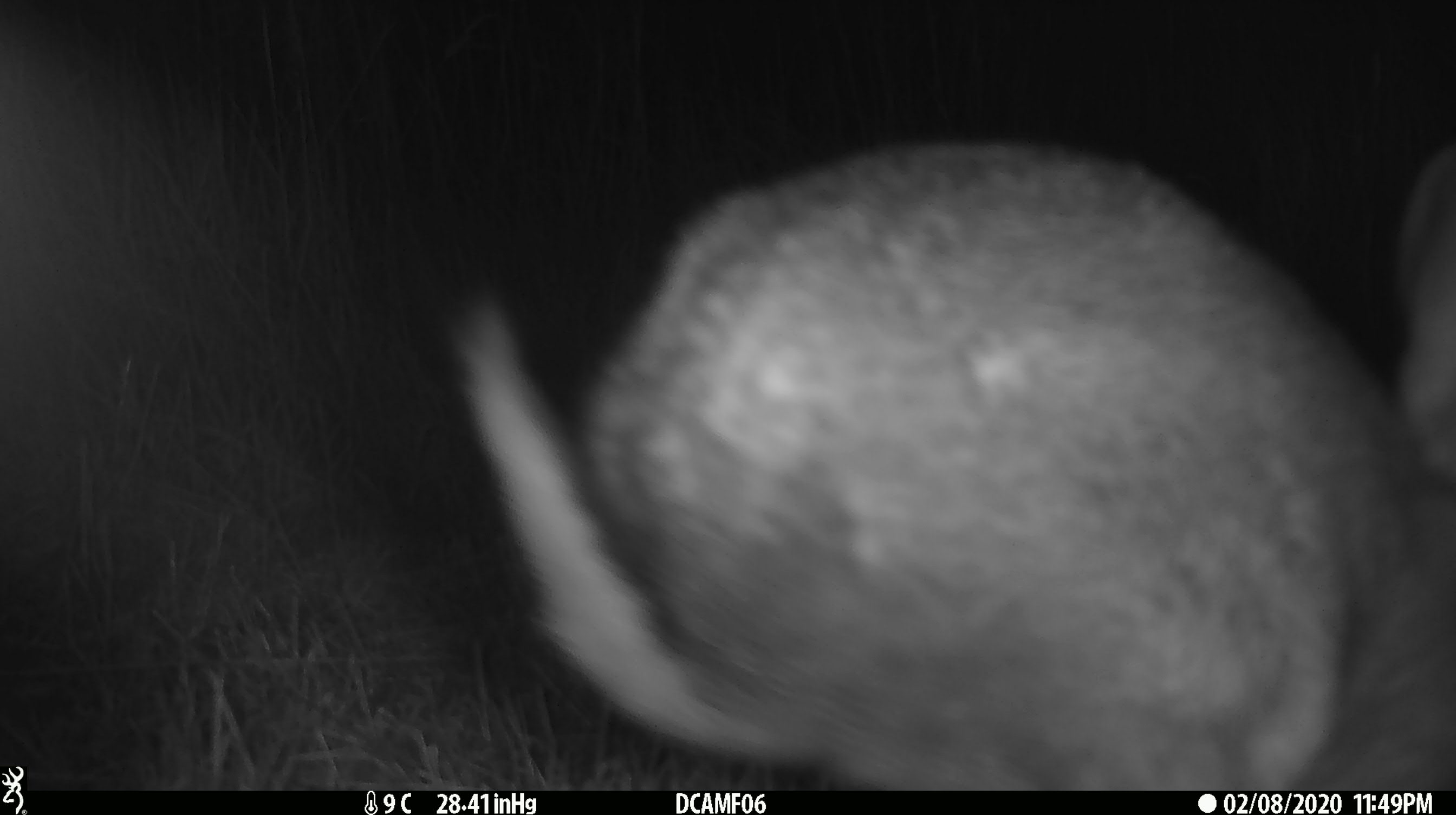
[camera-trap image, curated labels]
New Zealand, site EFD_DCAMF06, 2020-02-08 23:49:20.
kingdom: Animalia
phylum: Chordata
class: Mammalia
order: Lagomorpha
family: Leporidae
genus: Oryctolagus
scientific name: Oryctolagus cuniculus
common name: european rabbit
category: rabbit